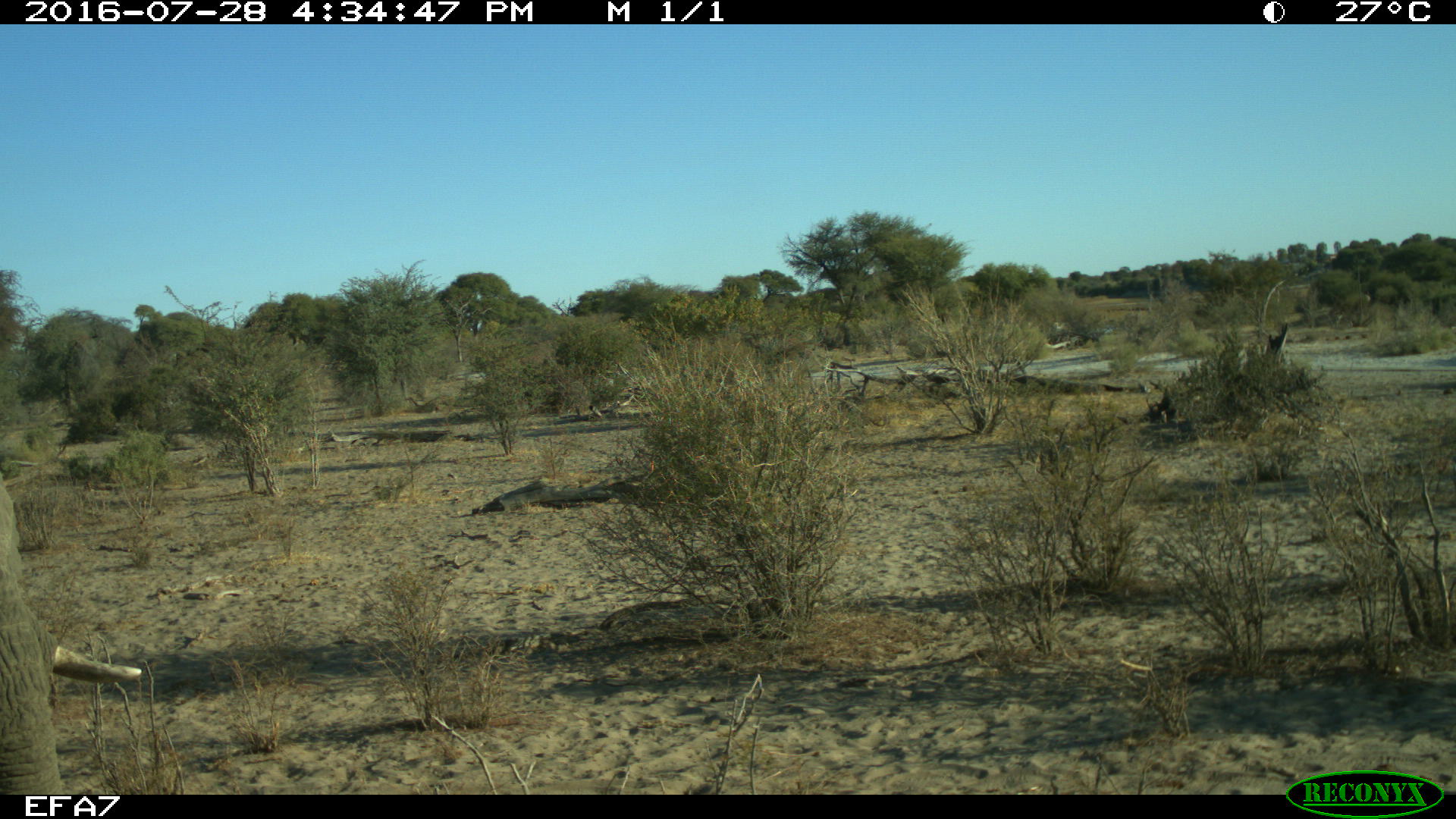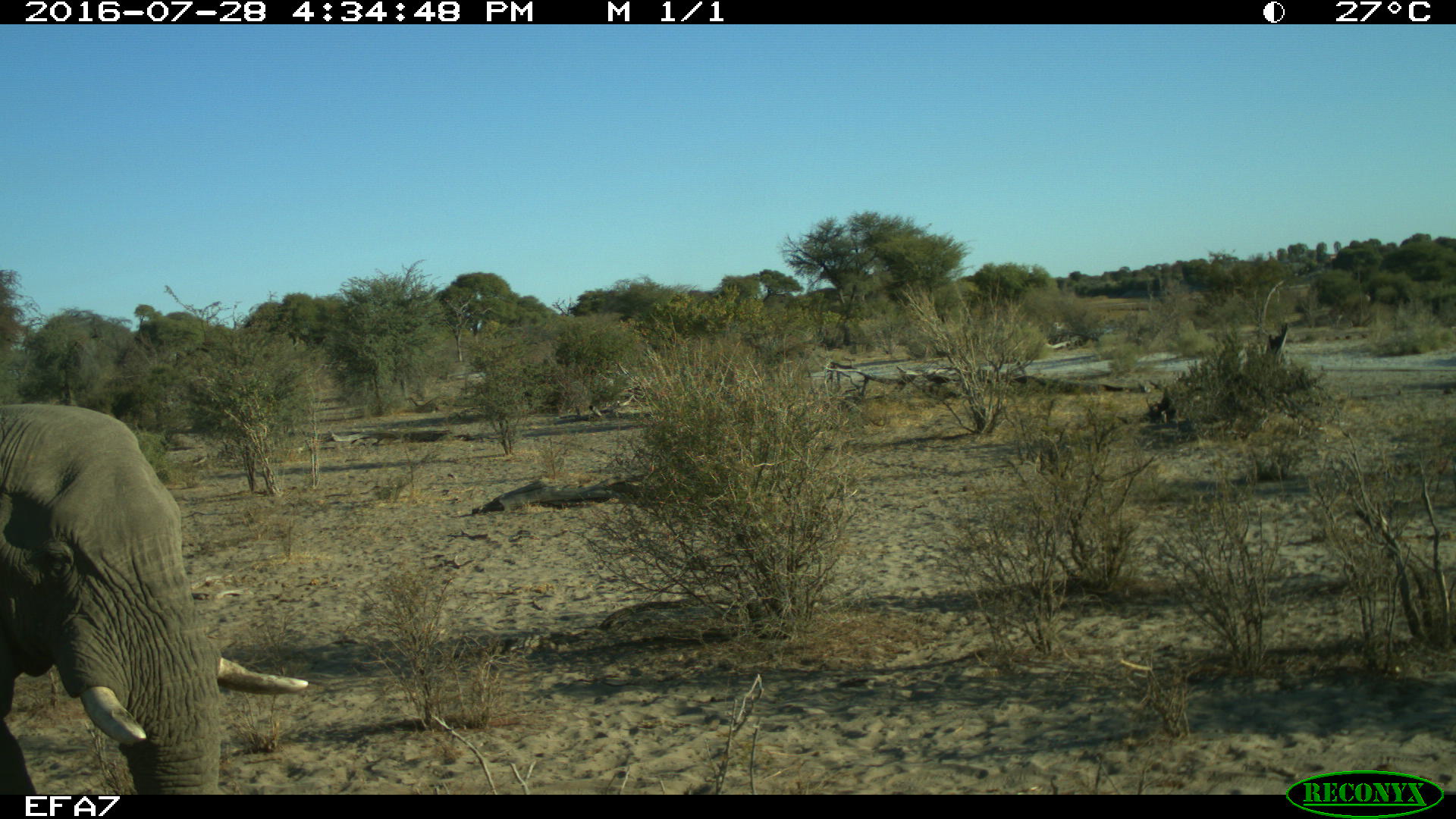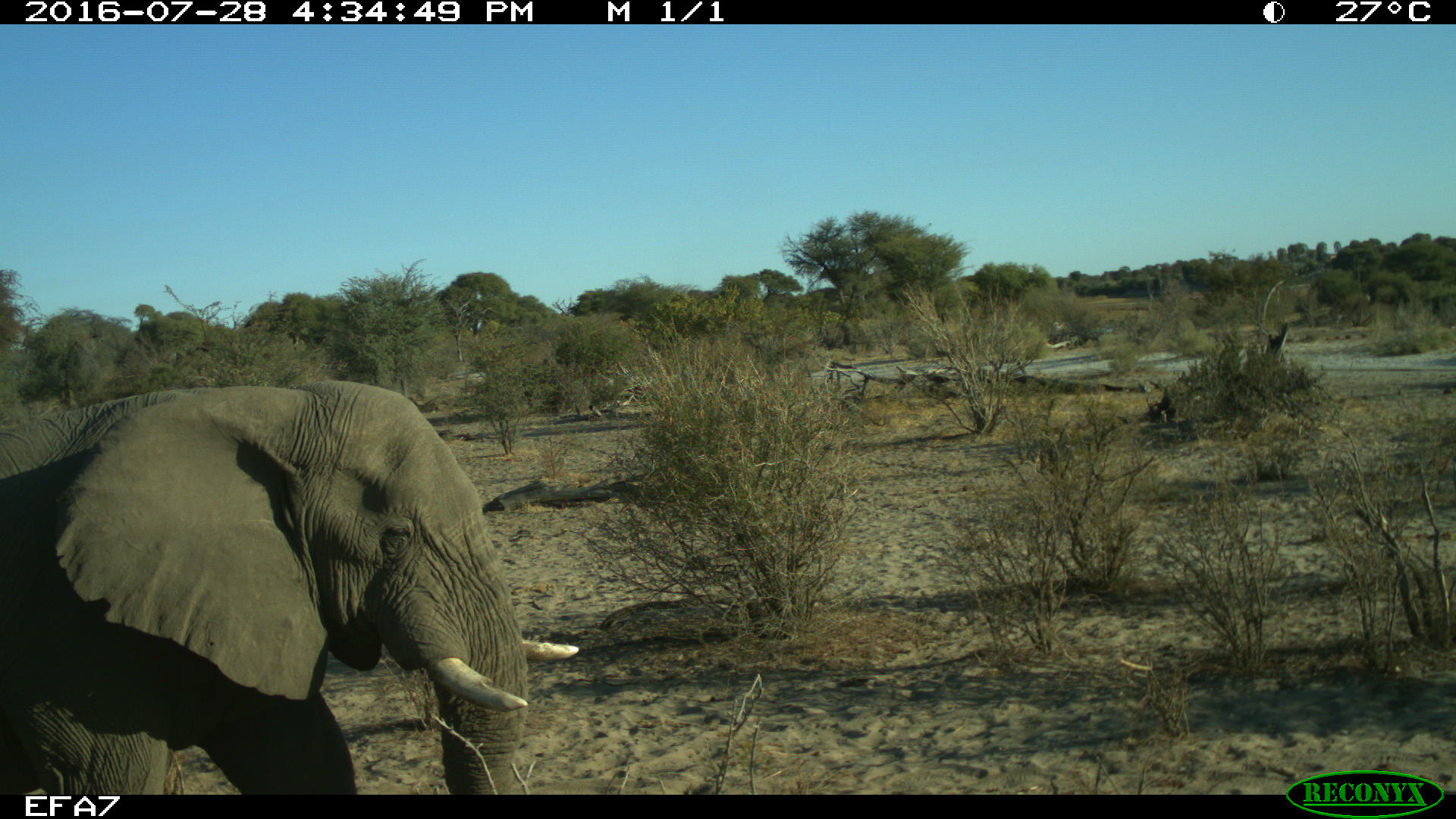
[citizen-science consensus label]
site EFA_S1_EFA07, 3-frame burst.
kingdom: Animalia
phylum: Chordata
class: Mammalia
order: Proboscidea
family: Elephantidae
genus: Loxodonta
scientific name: Loxodonta africana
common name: african bush elephant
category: elephant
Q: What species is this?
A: Elephant (african bush elephant) (Loxodonta africana).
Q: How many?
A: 1.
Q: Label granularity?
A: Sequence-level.